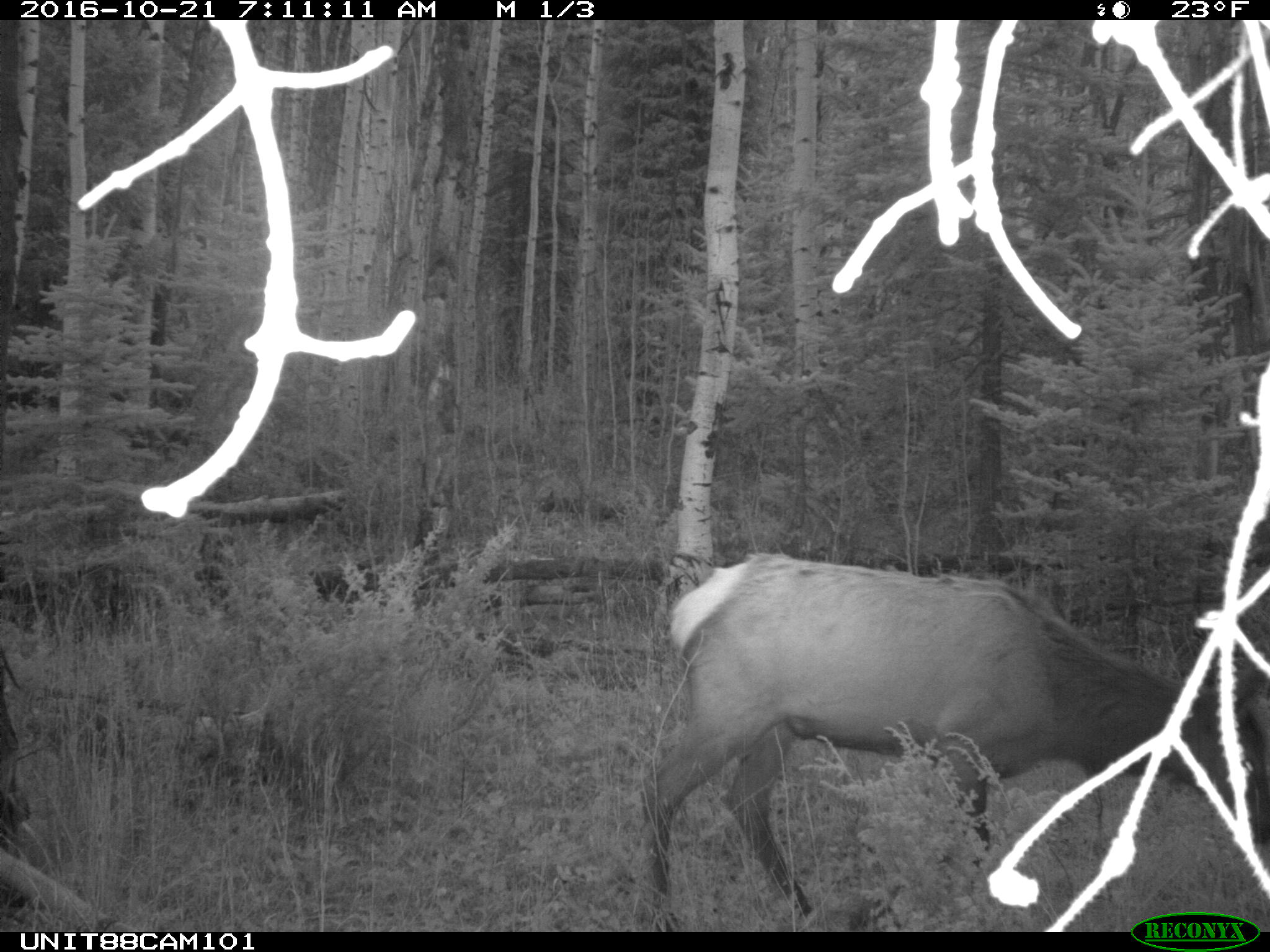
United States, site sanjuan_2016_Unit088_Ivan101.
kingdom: Animalia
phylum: Chordata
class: Mammalia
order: Artiodactyla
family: Cervidae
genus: Cervus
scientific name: Cervus elaphus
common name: red deer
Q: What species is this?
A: Cervus elaphus (red deer).